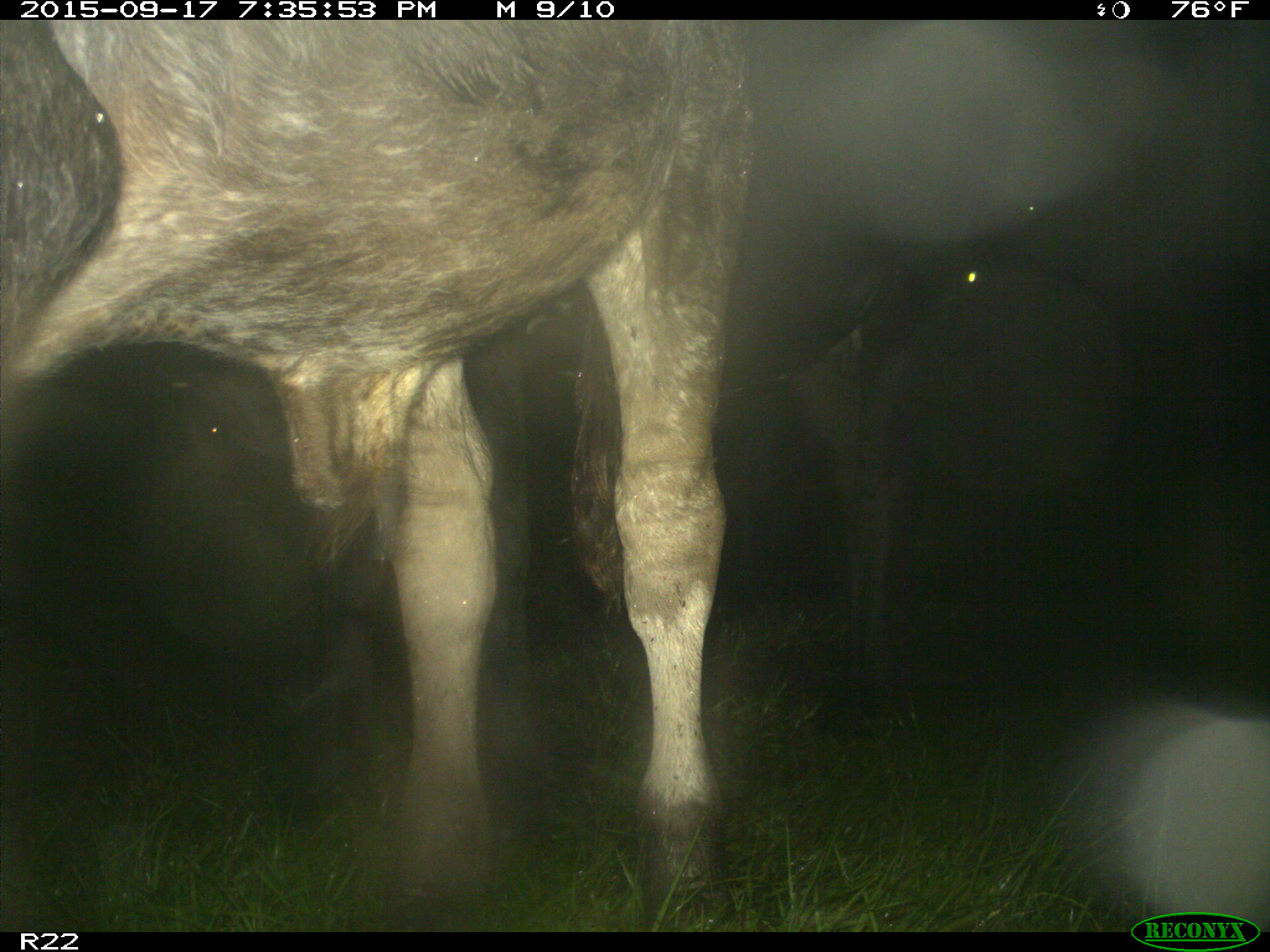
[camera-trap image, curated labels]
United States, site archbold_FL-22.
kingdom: Animalia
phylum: Chordata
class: Mammalia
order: Artiodactyla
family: Bovidae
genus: Bos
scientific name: Bos taurus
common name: domestic cow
Bos taurus (domestic cow).